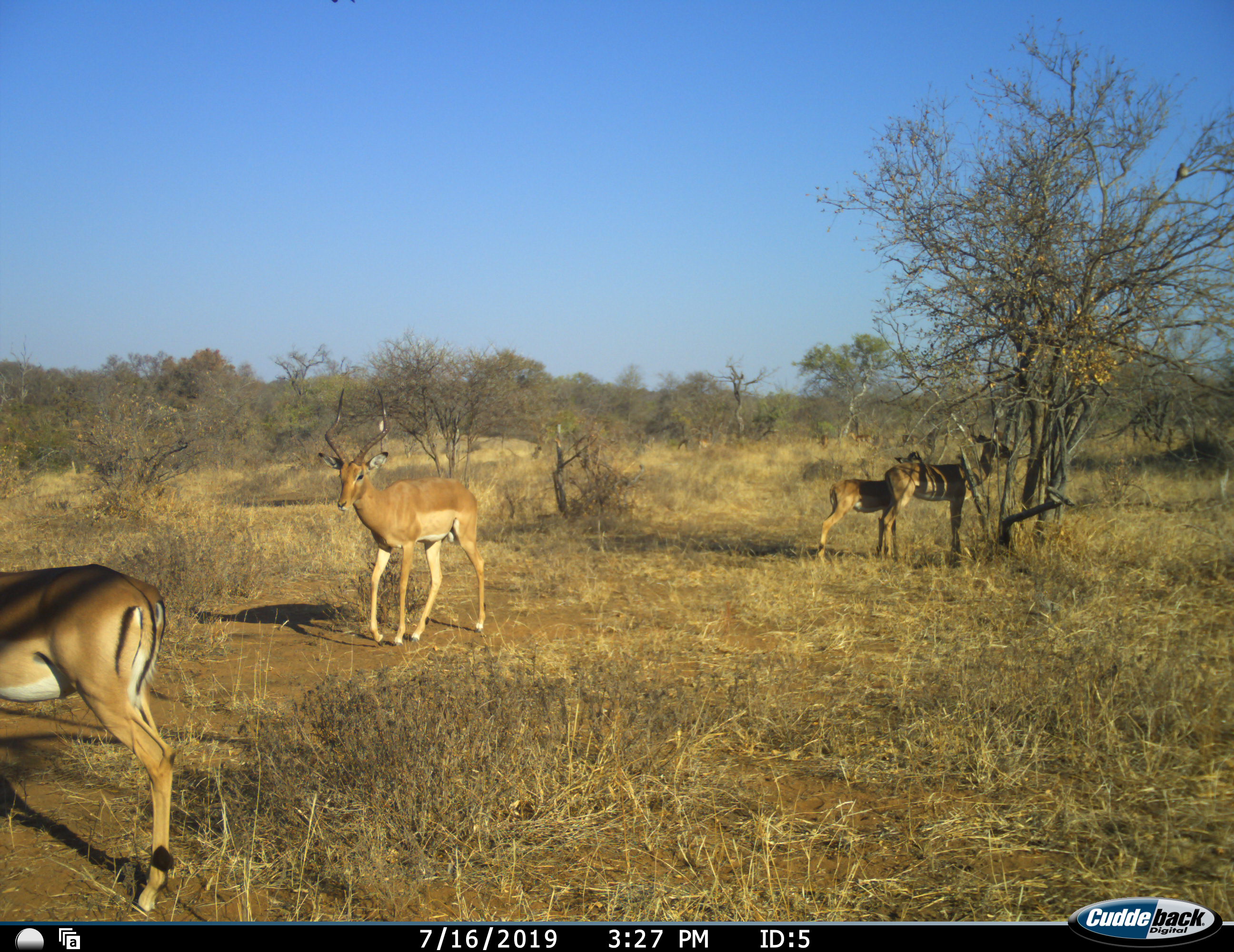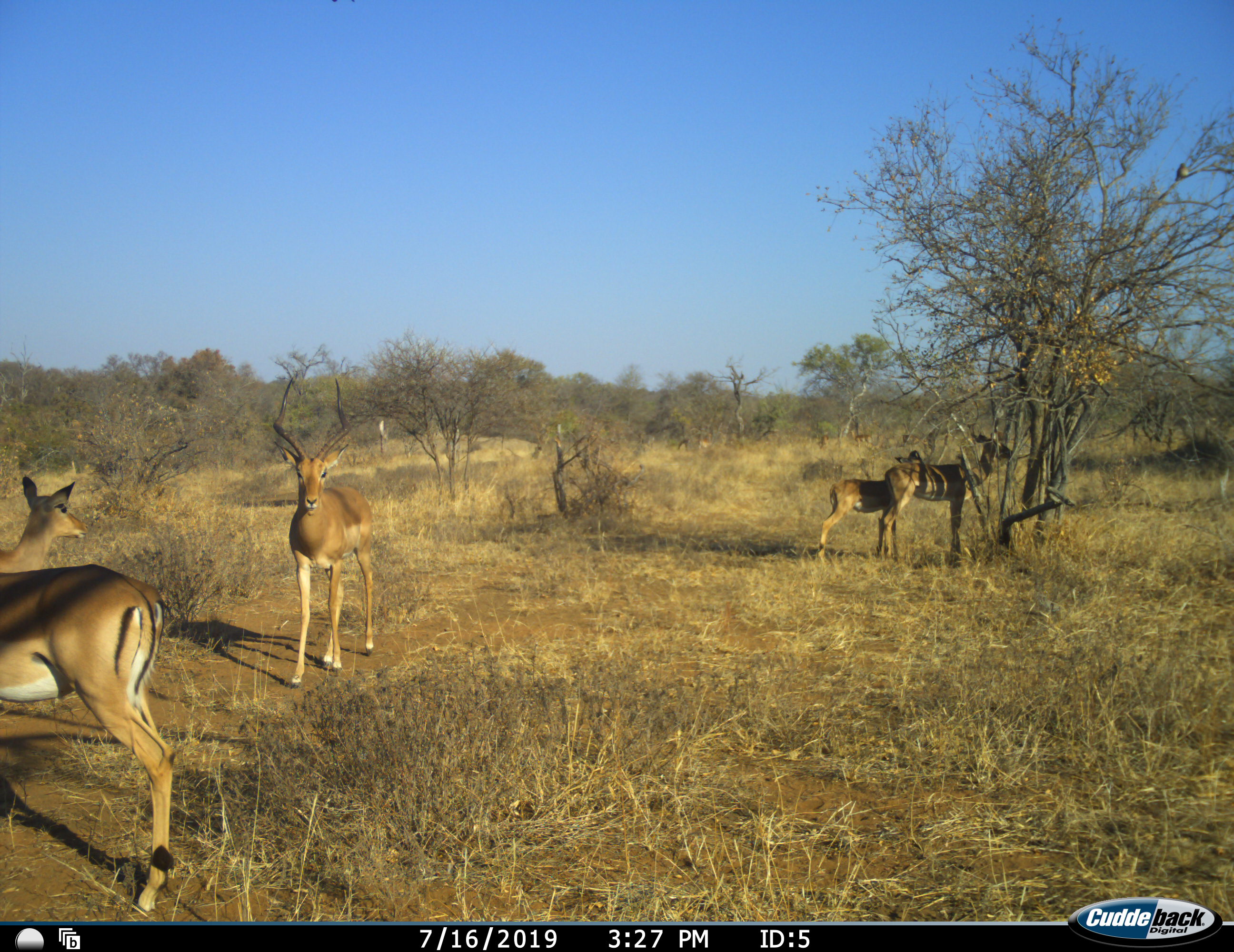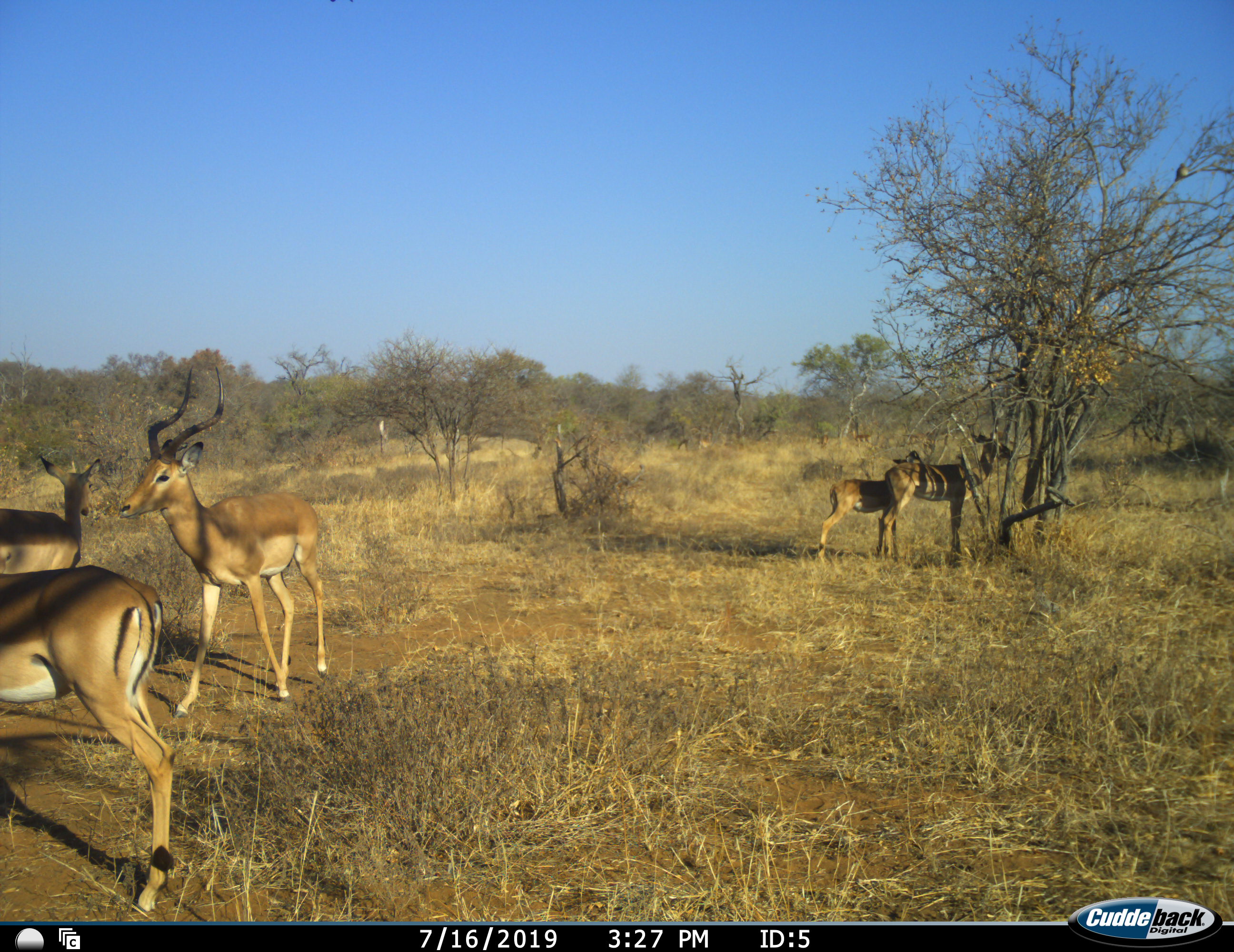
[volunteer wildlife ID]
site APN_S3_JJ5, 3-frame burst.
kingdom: Animalia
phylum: Chordata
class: Mammalia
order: Artiodactyla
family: Bovidae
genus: Aepyceros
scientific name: Aepyceros melampus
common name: impala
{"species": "impala (Aepyceros melampus)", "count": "5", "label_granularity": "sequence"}